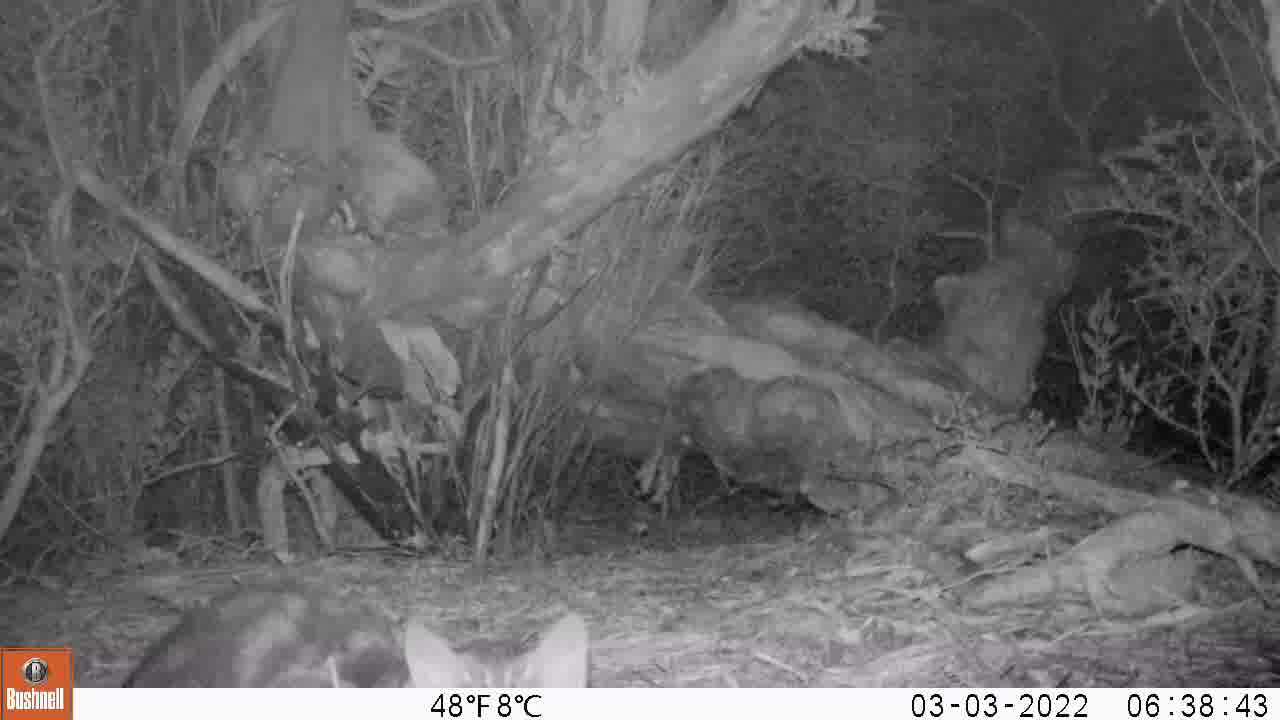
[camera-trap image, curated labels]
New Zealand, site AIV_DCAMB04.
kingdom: Animalia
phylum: Chordata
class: Mammalia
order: Carnivora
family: Felidae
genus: Felis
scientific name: Felis catus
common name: domestic cat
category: cat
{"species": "cat (domestic cat) (Felis catus)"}